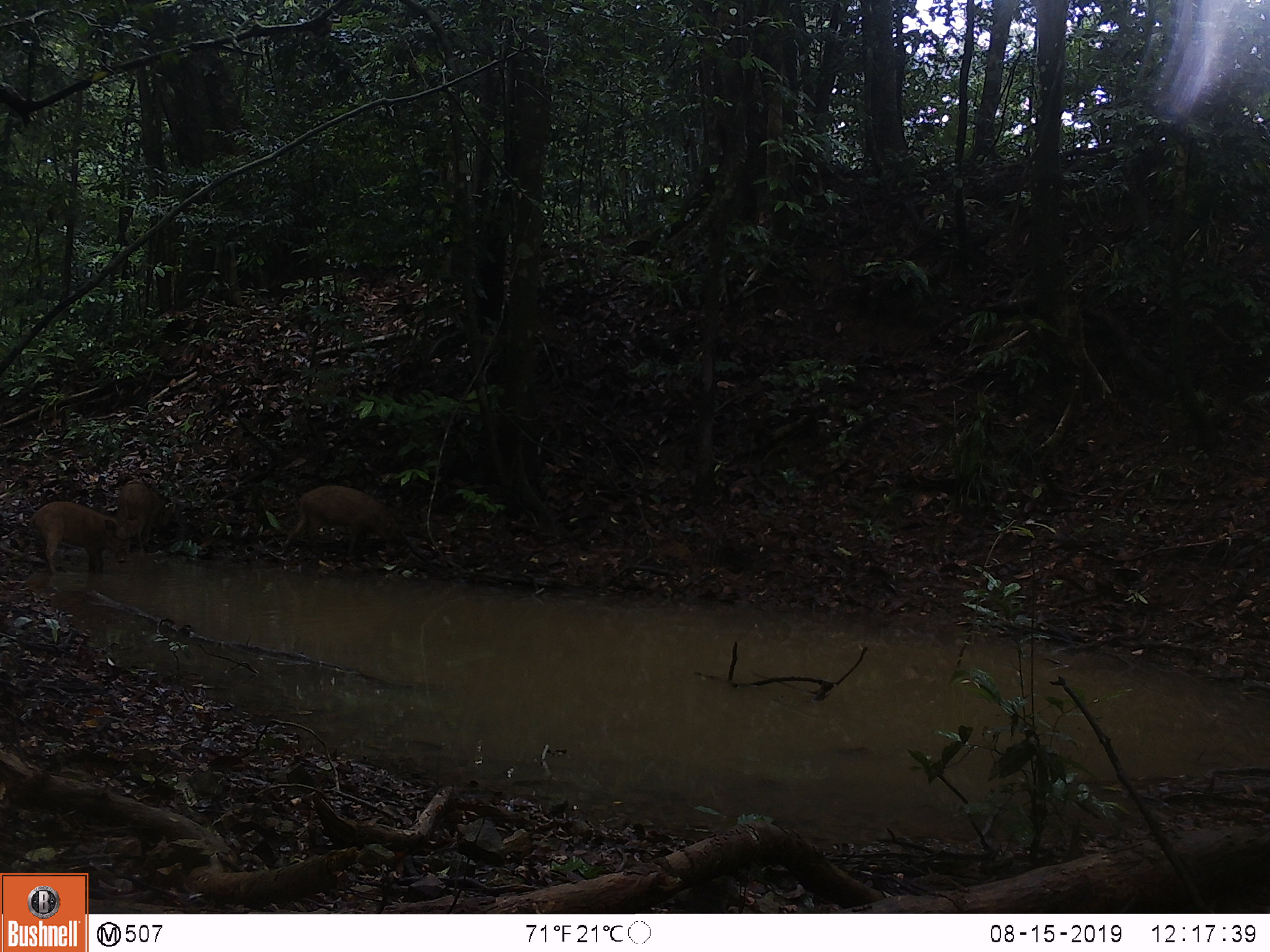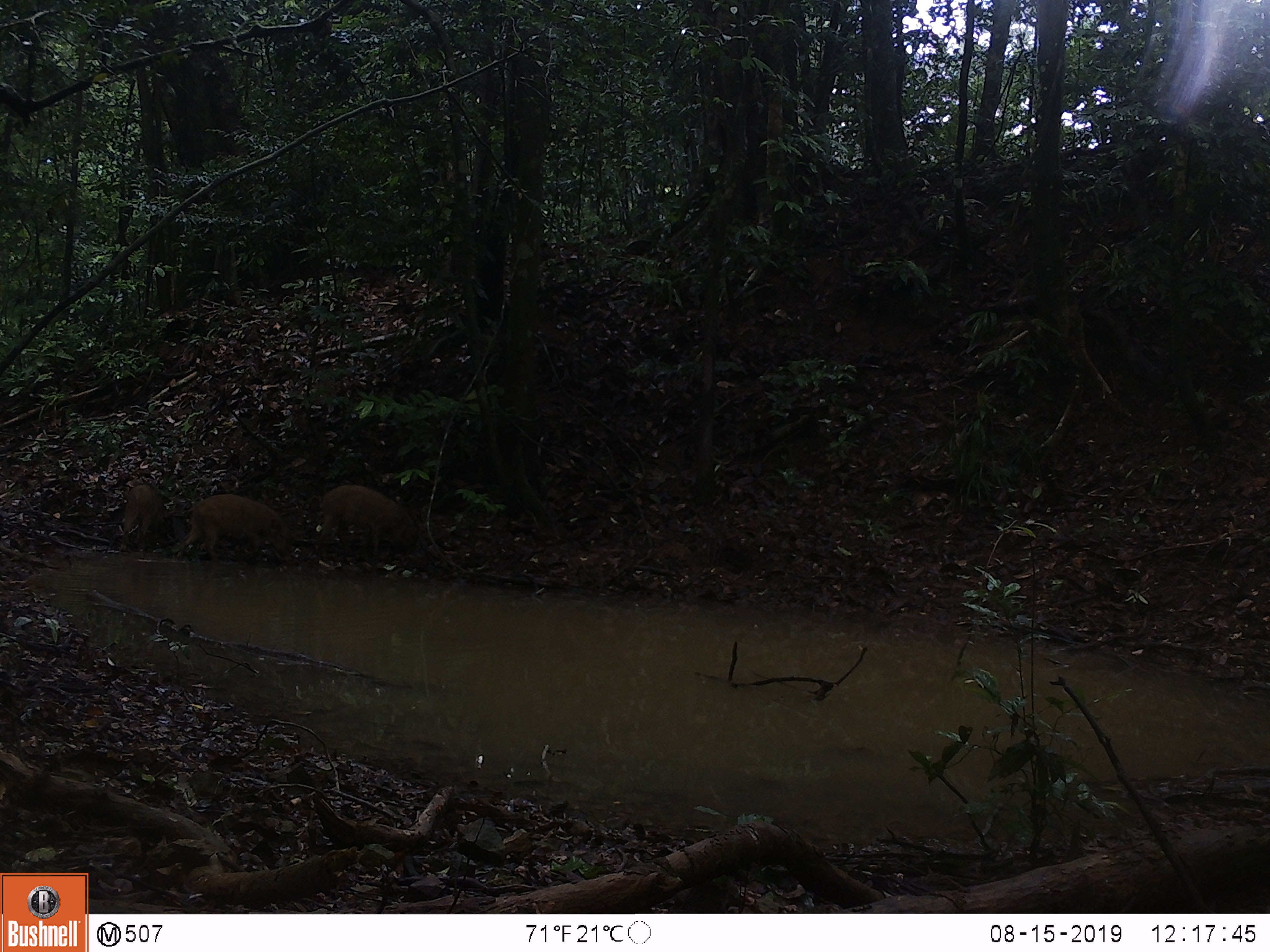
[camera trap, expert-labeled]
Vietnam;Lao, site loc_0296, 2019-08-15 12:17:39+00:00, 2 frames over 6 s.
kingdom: Animalia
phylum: Chordata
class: Mammalia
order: Artiodactyla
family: Suidae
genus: Sus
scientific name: Sus scrofa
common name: eurasian wild pig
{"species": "eurasian wild pig (Sus scrofa)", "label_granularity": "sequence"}